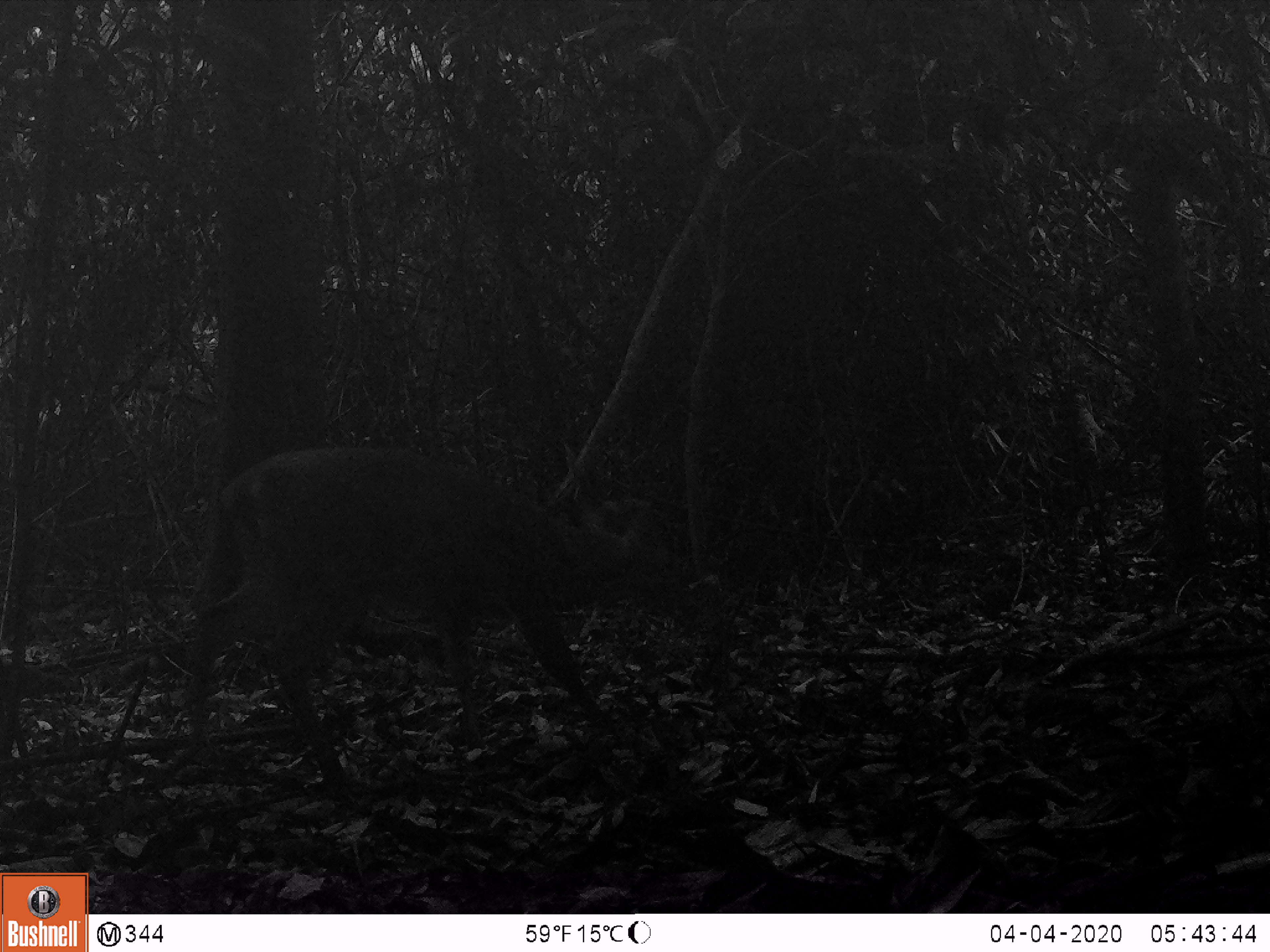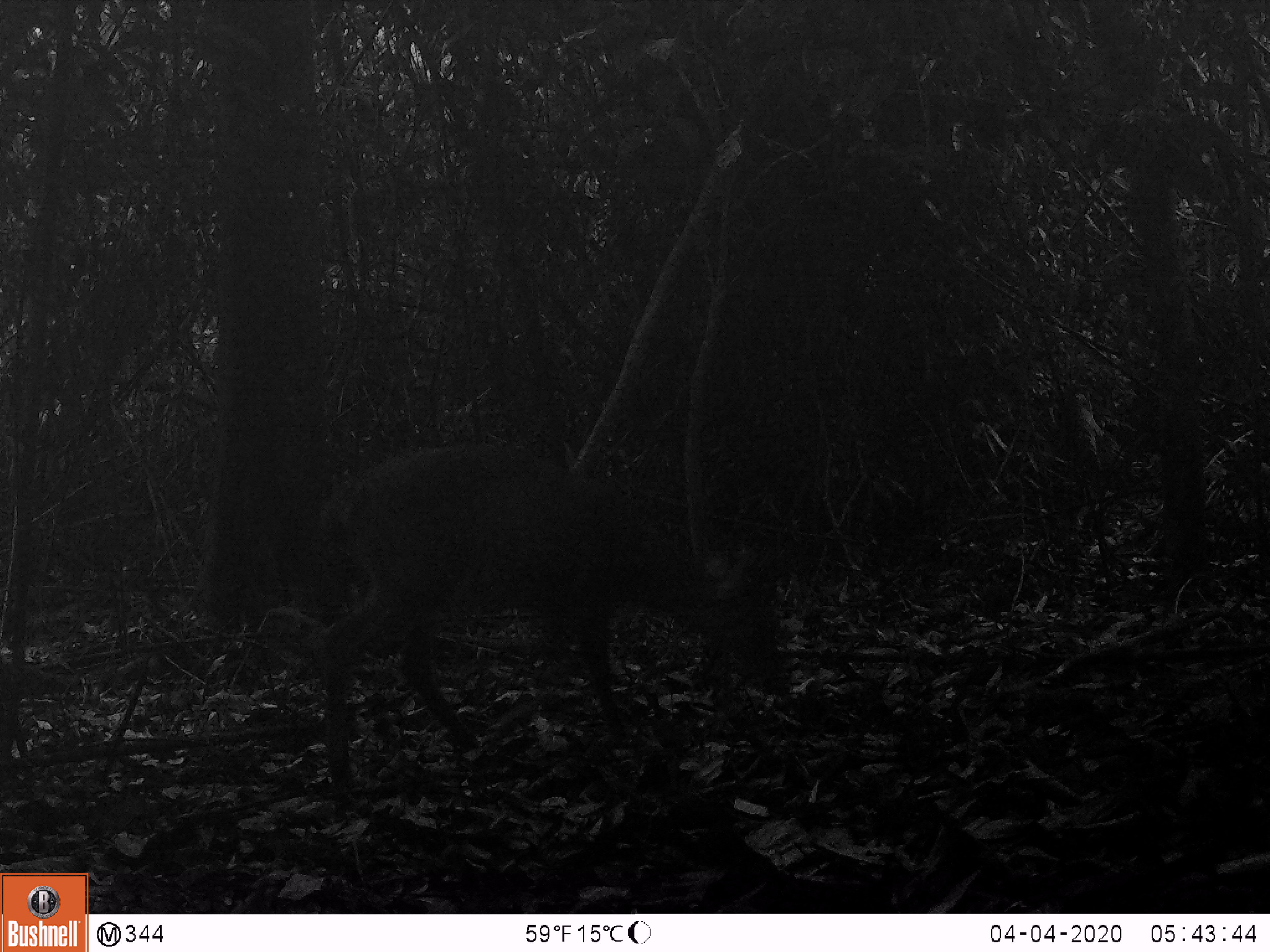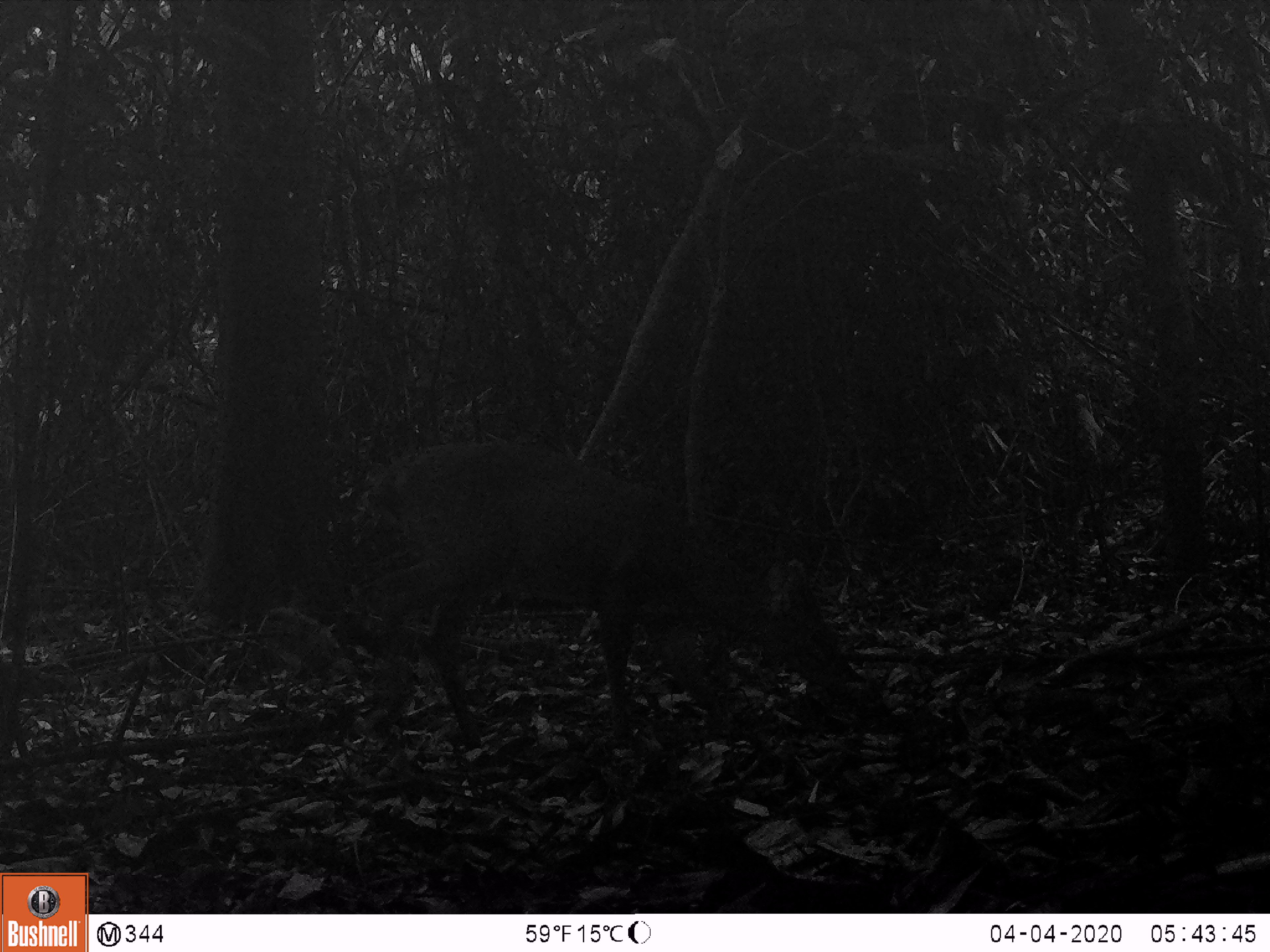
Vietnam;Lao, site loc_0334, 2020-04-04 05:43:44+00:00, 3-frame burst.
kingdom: Animalia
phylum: Chordata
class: Mammalia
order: Artiodactyla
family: Cervidae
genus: Muntiacus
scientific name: Muntiacus vuquangensis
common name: large-antlered muntjac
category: large antlered muntjac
Large antlered muntjac (large-antlered muntjac) (Muntiacus vuquangensis). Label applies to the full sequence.